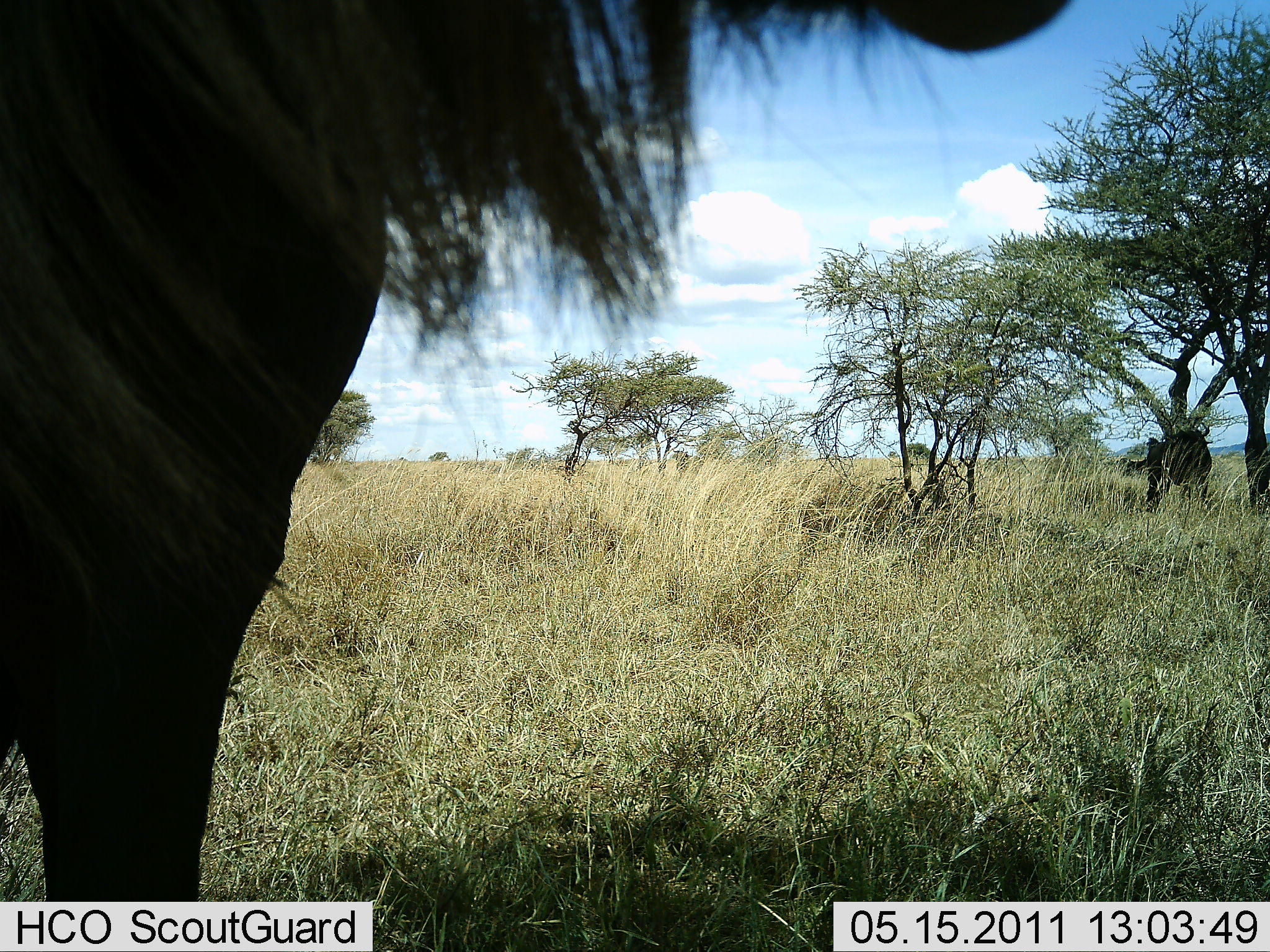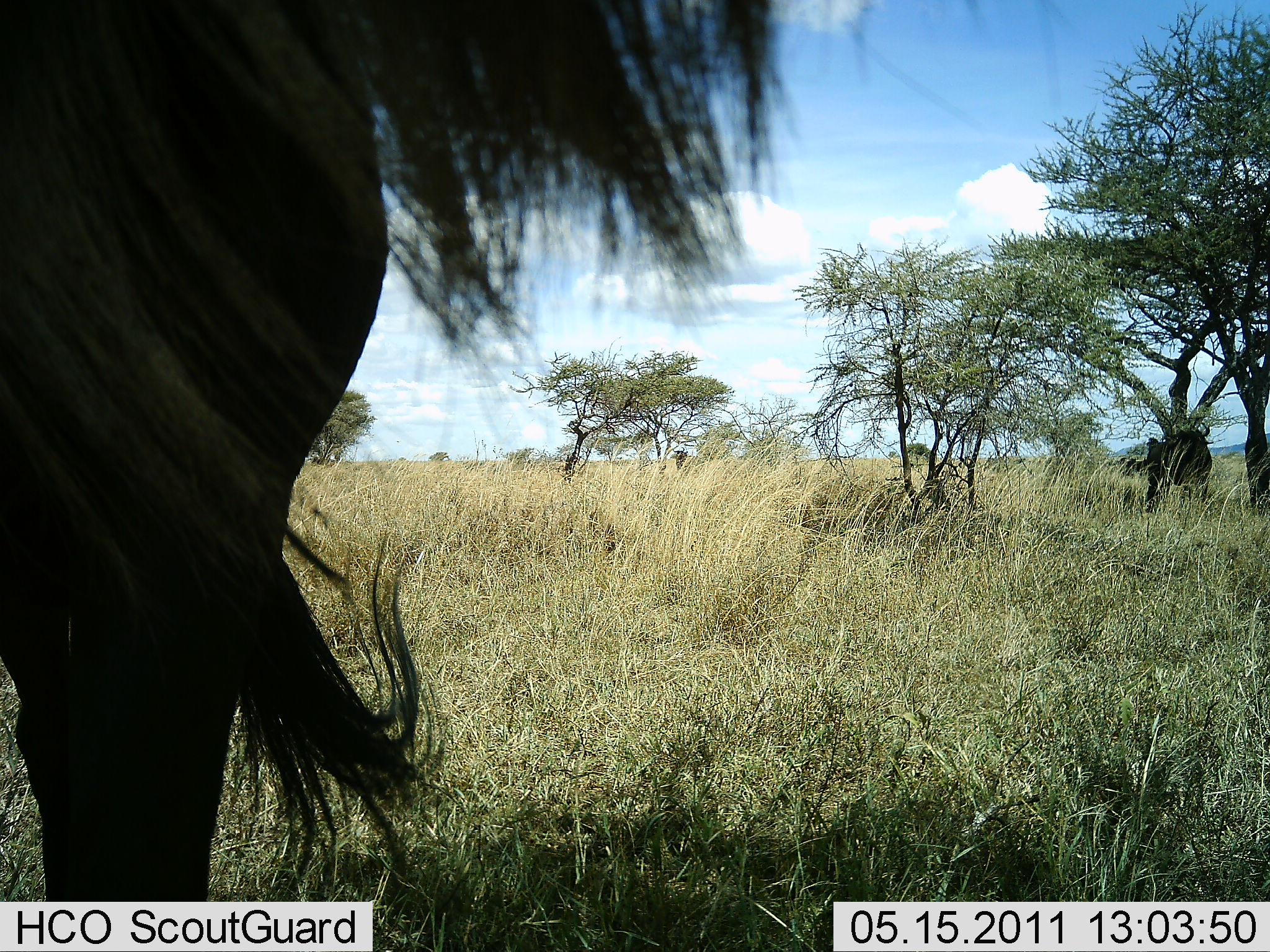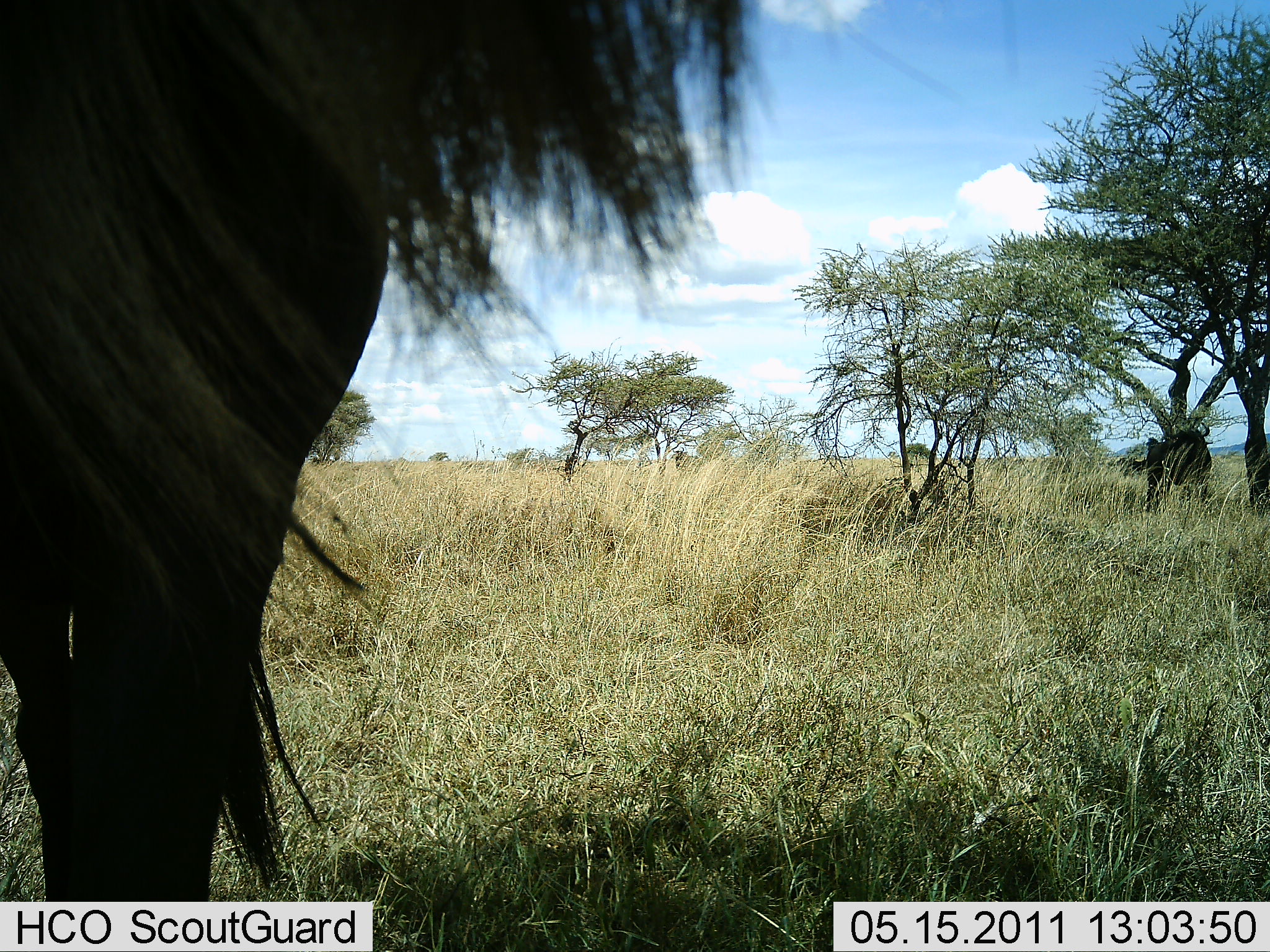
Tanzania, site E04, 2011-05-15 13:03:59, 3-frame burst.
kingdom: Animalia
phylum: Chordata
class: Mammalia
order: Artiodactyla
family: Bovidae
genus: Connochaetes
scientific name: Connochaetes taurinus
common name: blue wildebeest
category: wildebeest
Wildebeest (blue wildebeest) (Connochaetes taurinus), count 2. Behavior (volunteer vote fractions): standing 91%, resting 9%, moving 9%, interacting 0%. Young present (vote fraction): 0%. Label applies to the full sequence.